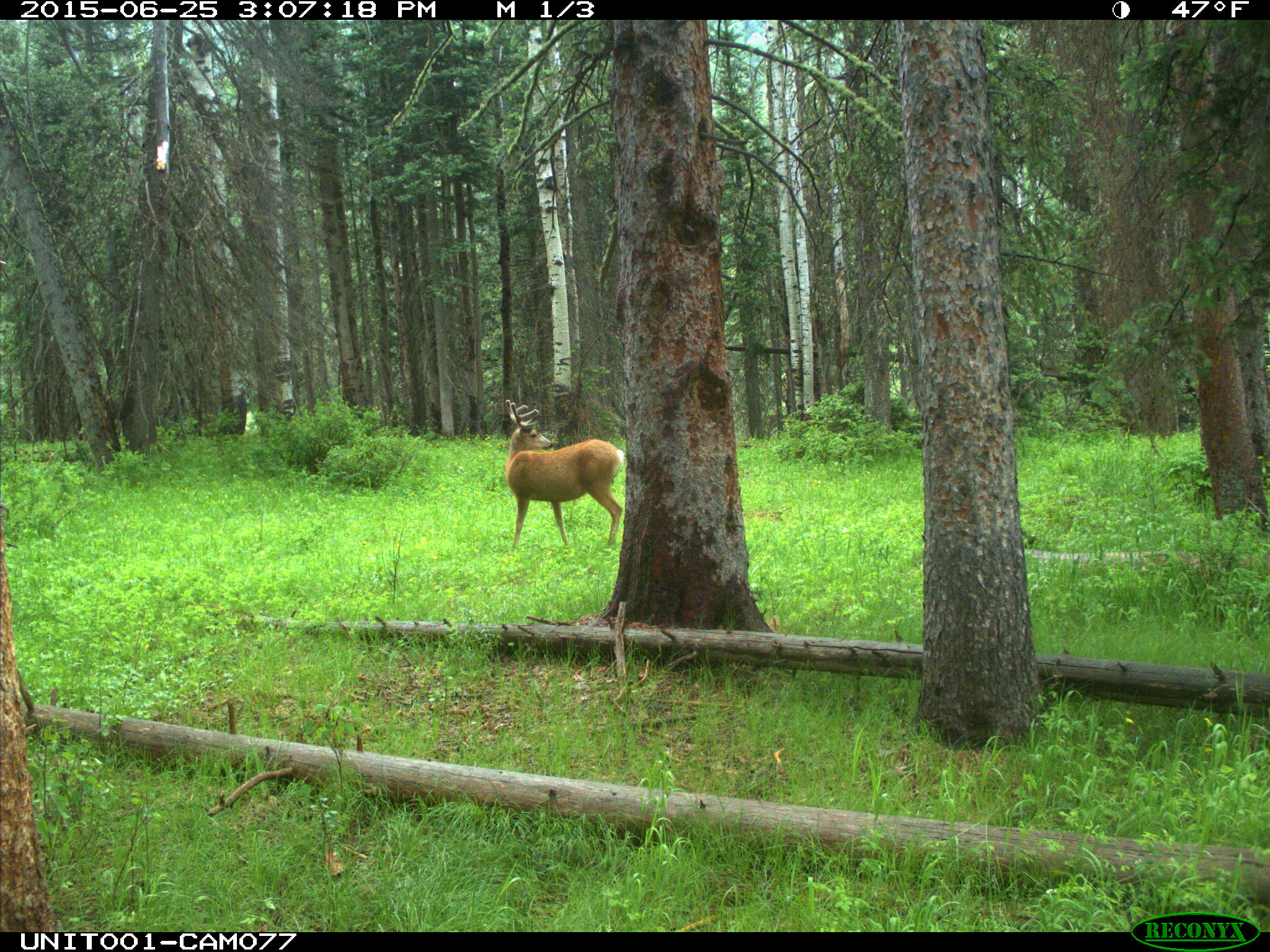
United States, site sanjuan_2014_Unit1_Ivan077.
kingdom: Animalia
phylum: Chordata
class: Mammalia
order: Artiodactyla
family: Cervidae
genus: Odocoileus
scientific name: Odocoileus hemionus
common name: mule deer